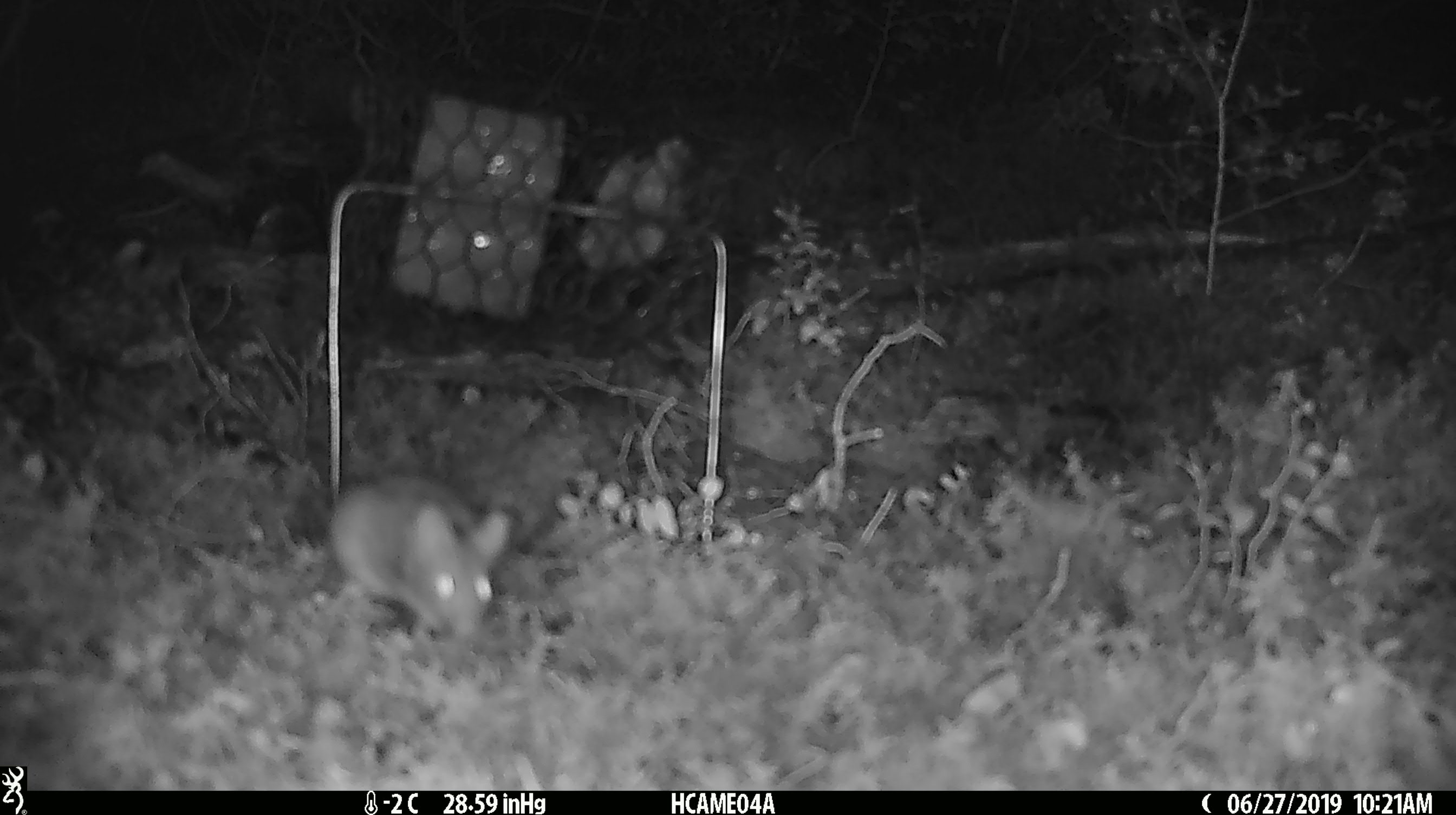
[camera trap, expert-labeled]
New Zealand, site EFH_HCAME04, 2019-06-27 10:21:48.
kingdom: Animalia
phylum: Chordata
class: Mammalia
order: Rodentia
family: Muridae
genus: Mus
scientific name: Mus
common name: mouse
Mouse (Mus).